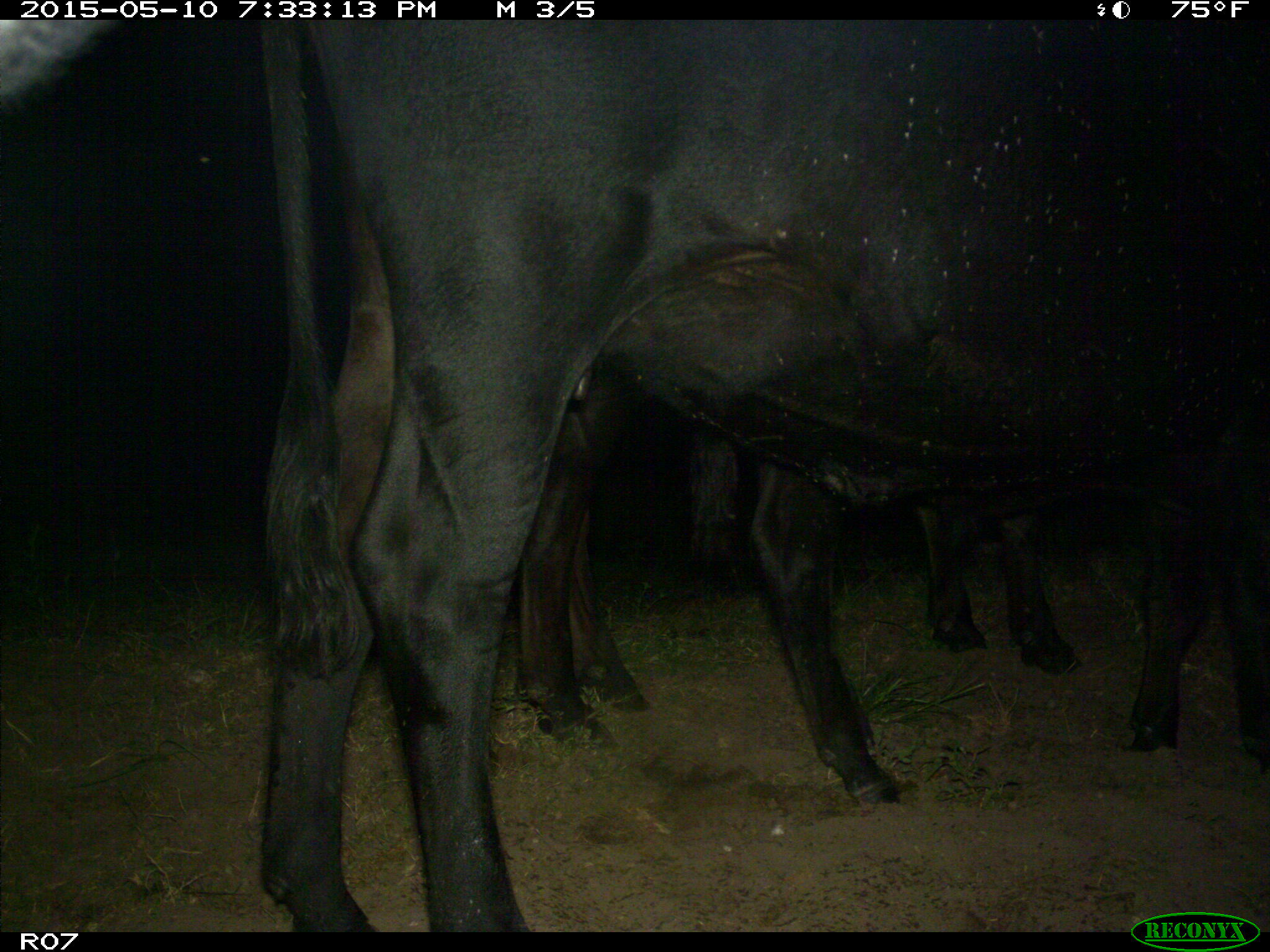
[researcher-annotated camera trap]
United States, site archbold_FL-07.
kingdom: Animalia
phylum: Chordata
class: Mammalia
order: Artiodactyla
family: Bovidae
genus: Bos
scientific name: Bos taurus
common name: domestic cow